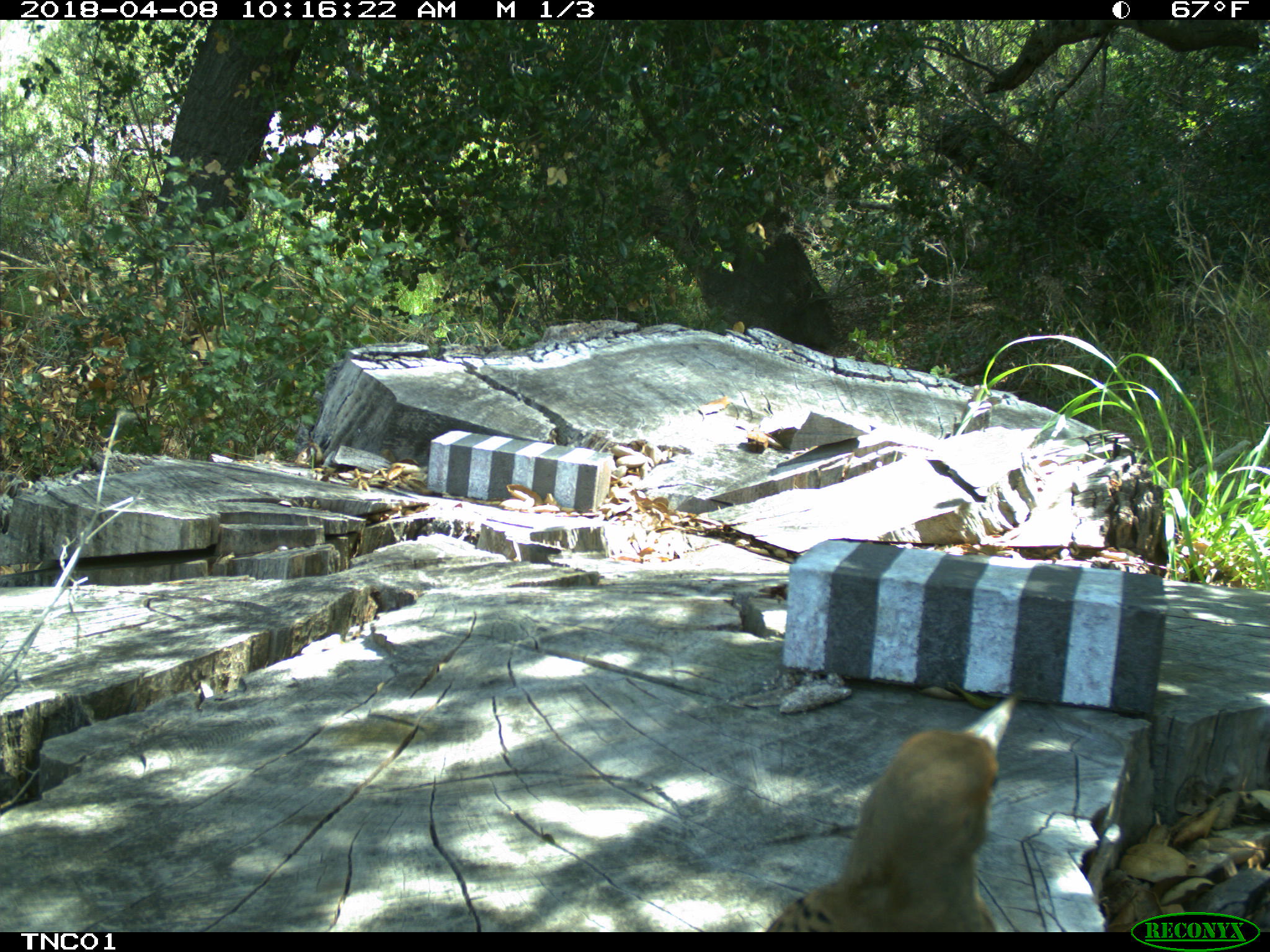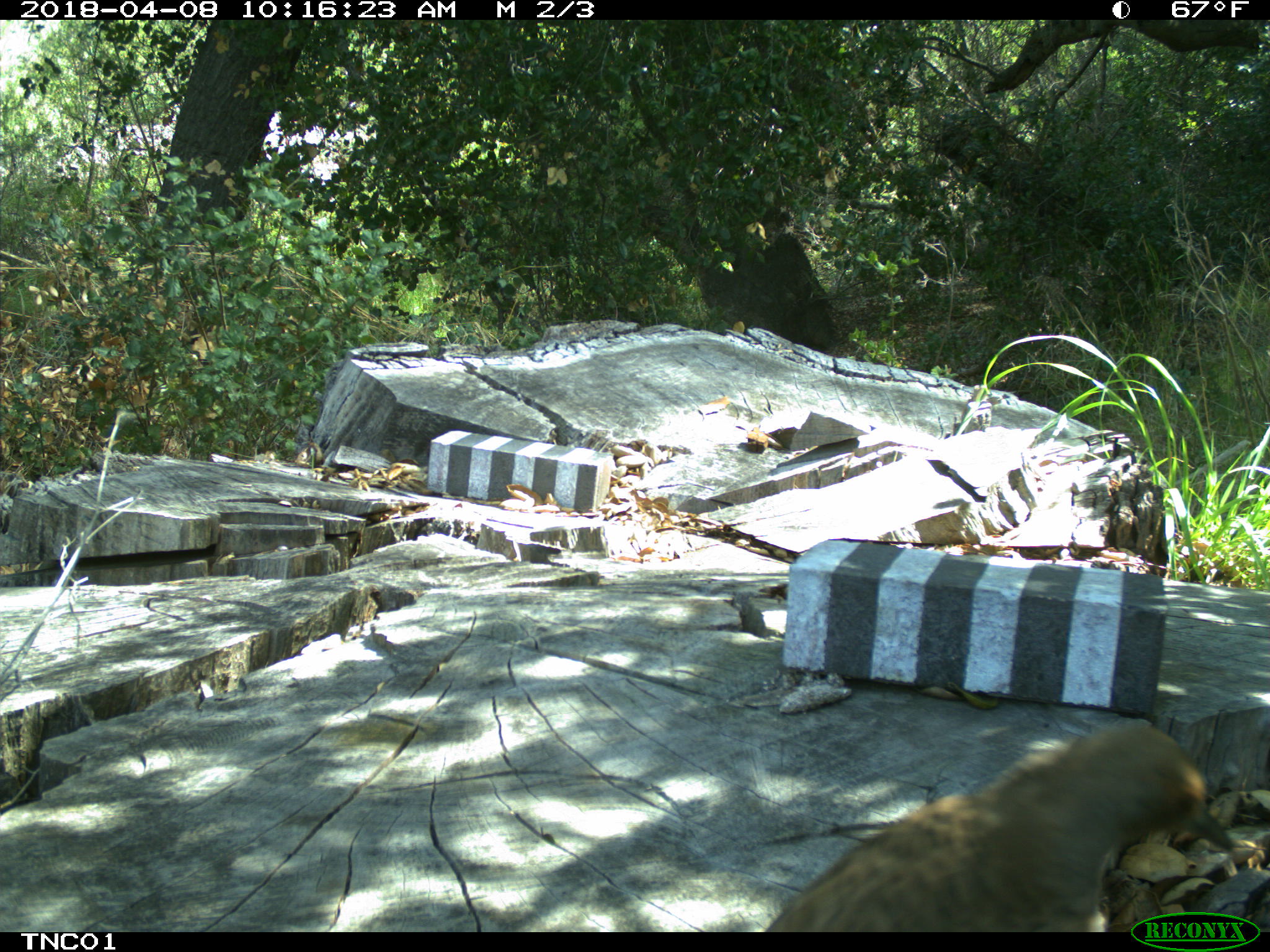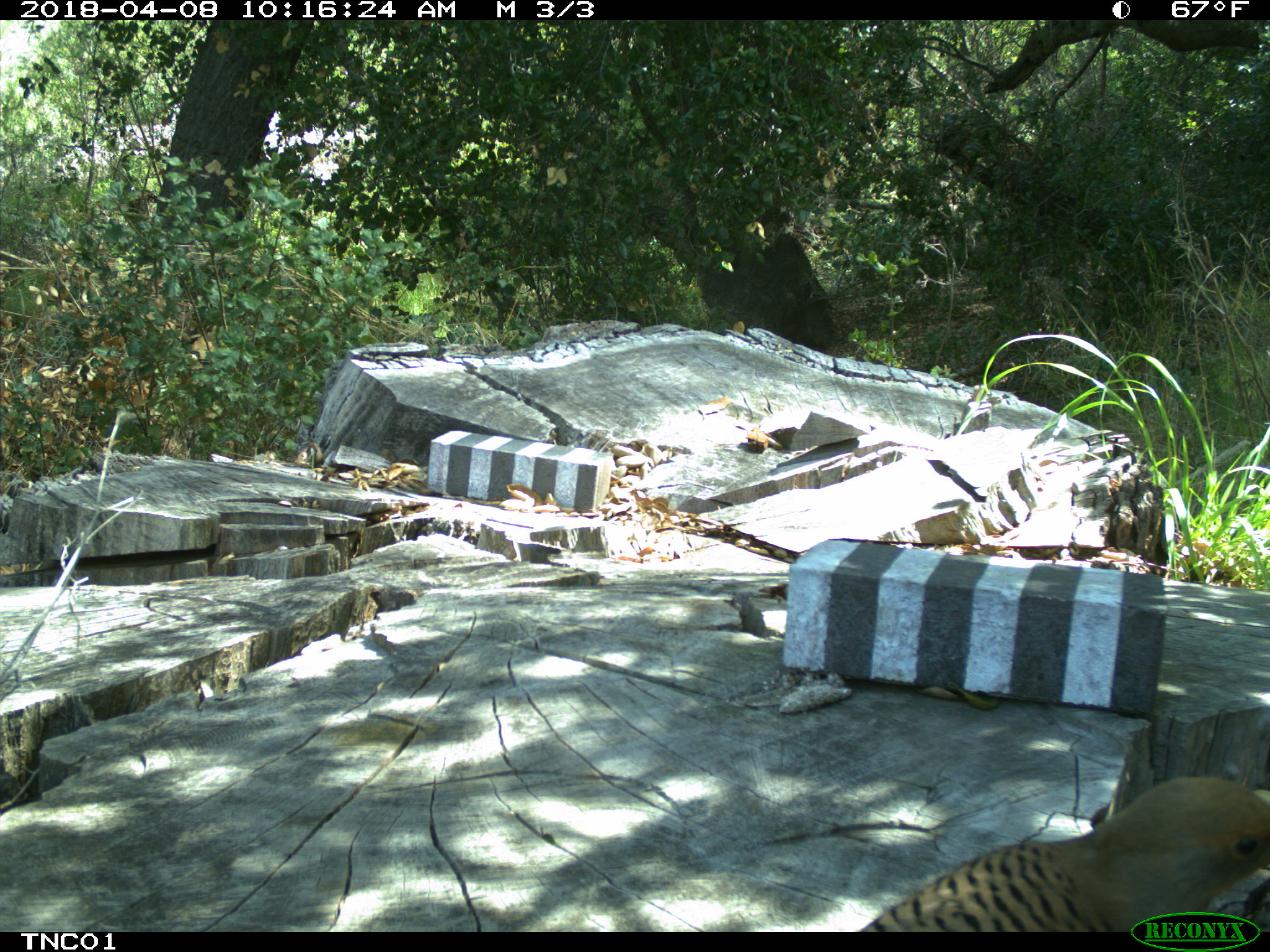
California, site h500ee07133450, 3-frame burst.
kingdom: Animalia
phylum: Chordata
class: Aves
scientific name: Aves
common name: bird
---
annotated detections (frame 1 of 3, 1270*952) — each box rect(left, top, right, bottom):
bird: rect(766, 689, 1024, 932)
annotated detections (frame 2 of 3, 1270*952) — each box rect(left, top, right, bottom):
bird: rect(765, 725, 1232, 932)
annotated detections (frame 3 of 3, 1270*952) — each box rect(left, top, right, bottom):
bird: rect(859, 777, 1269, 932)